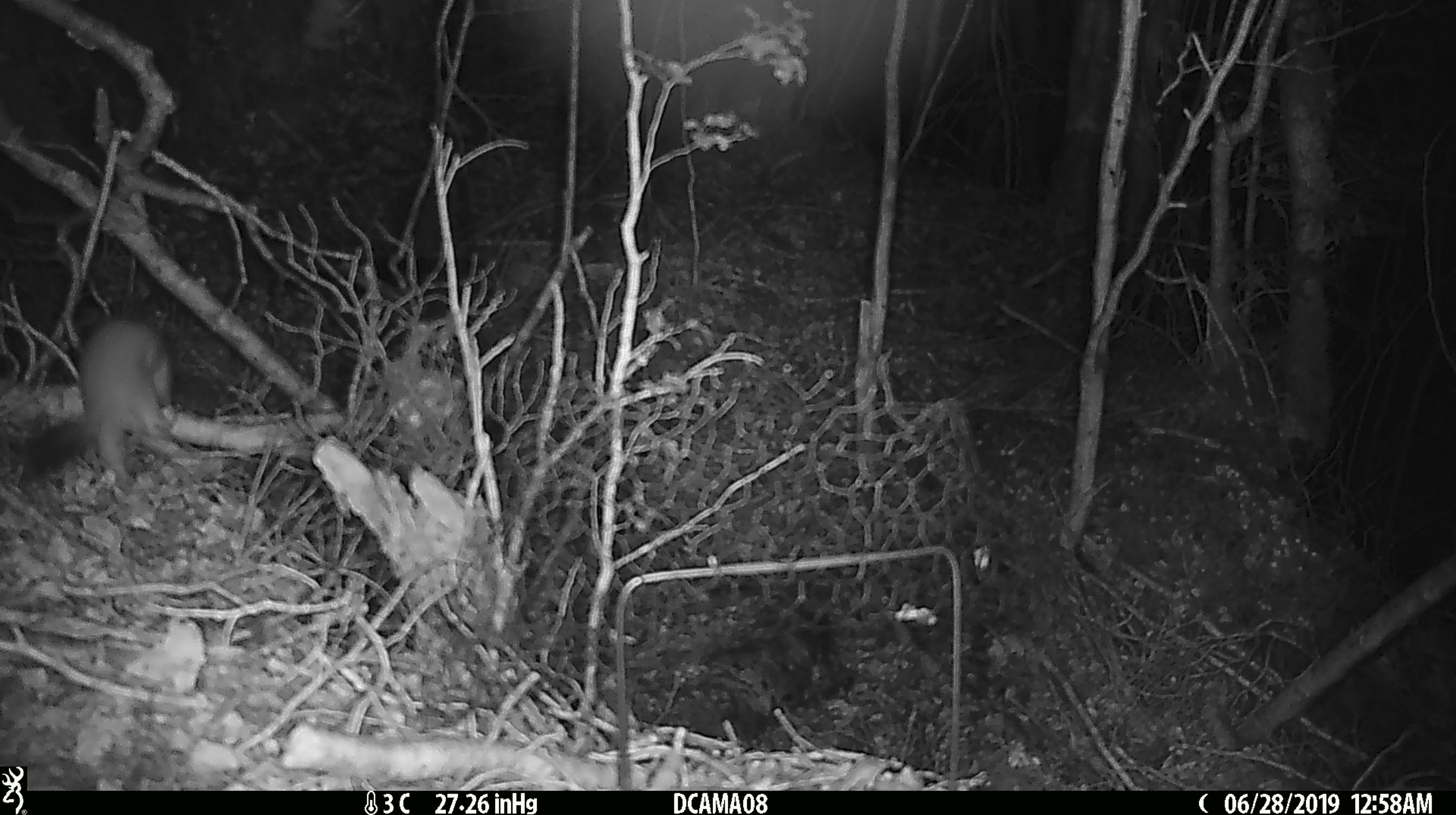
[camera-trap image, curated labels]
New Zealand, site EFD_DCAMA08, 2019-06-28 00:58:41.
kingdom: Animalia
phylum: Chordata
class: Mammalia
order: Carnivora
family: Mustelidae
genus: Mustela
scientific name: Mustela erminea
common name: stoat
Stoat (Mustela erminea).